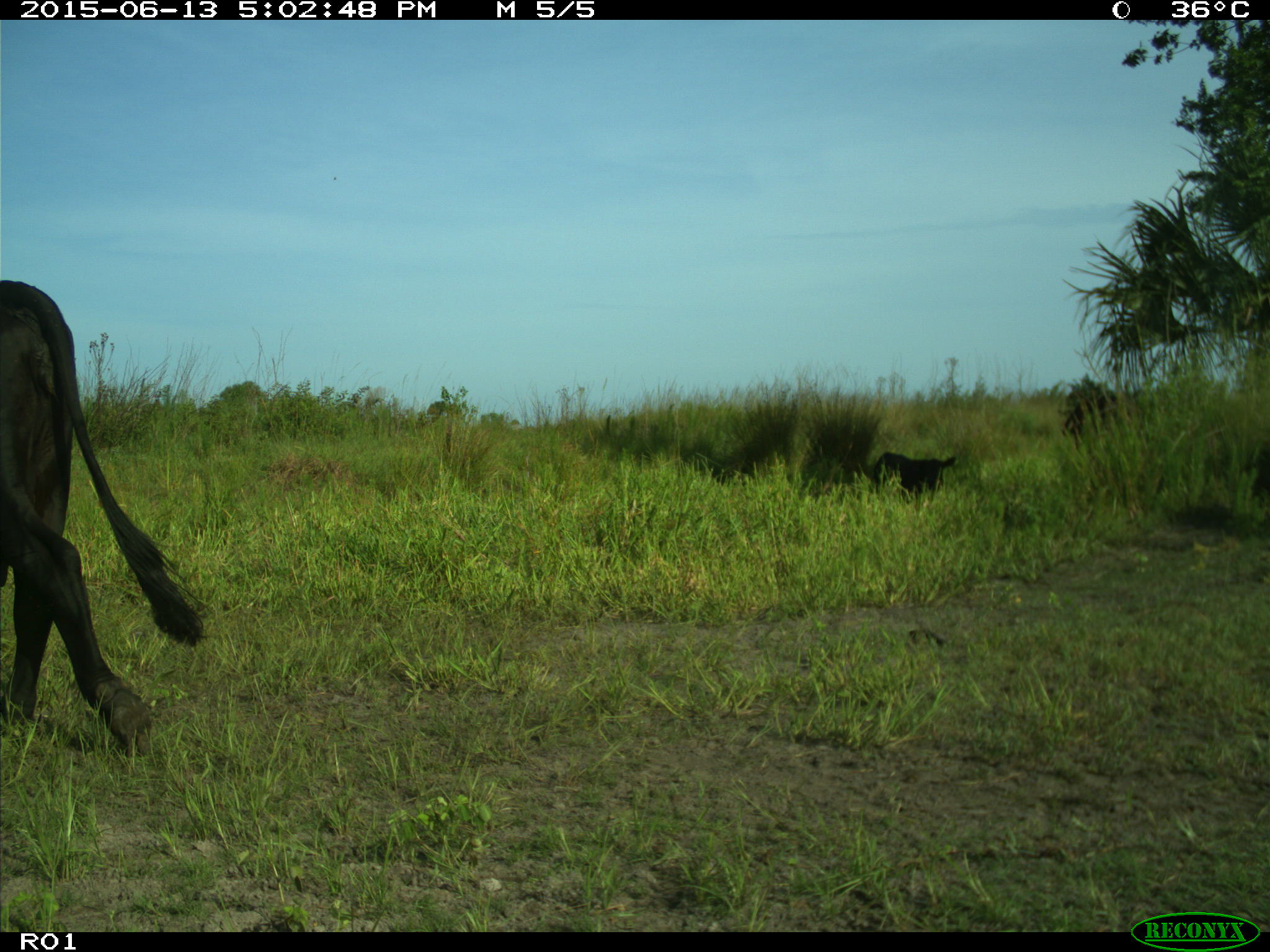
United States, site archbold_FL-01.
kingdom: Animalia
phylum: Chordata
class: Mammalia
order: Artiodactyla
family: Bovidae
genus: Bos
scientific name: Bos taurus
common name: domestic cow